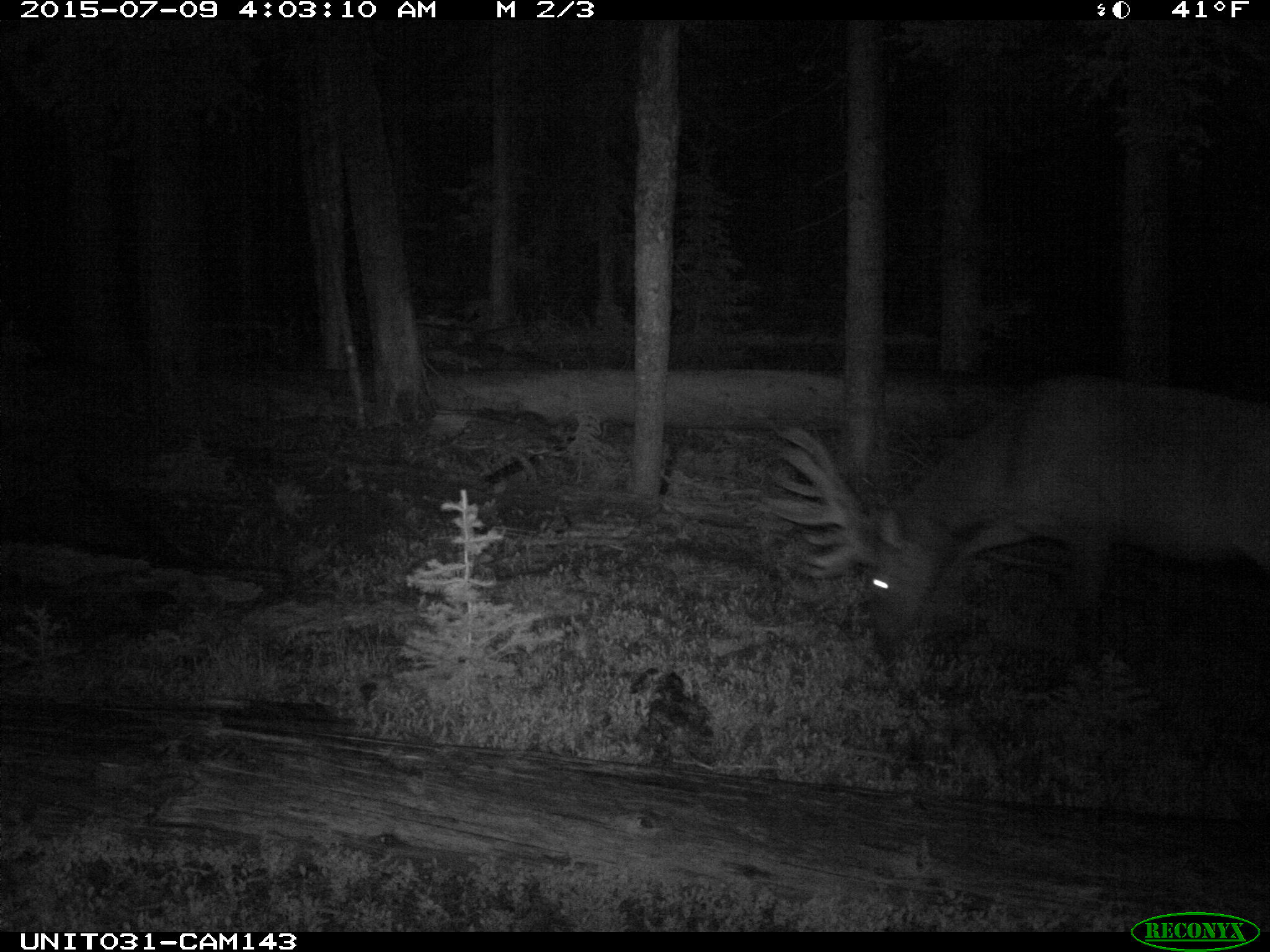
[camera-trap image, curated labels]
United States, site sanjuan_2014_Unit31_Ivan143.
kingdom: Animalia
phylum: Chordata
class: Mammalia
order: Artiodactyla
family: Cervidae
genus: Cervus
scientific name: Cervus elaphus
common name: red deer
Cervus elaphus (red deer).